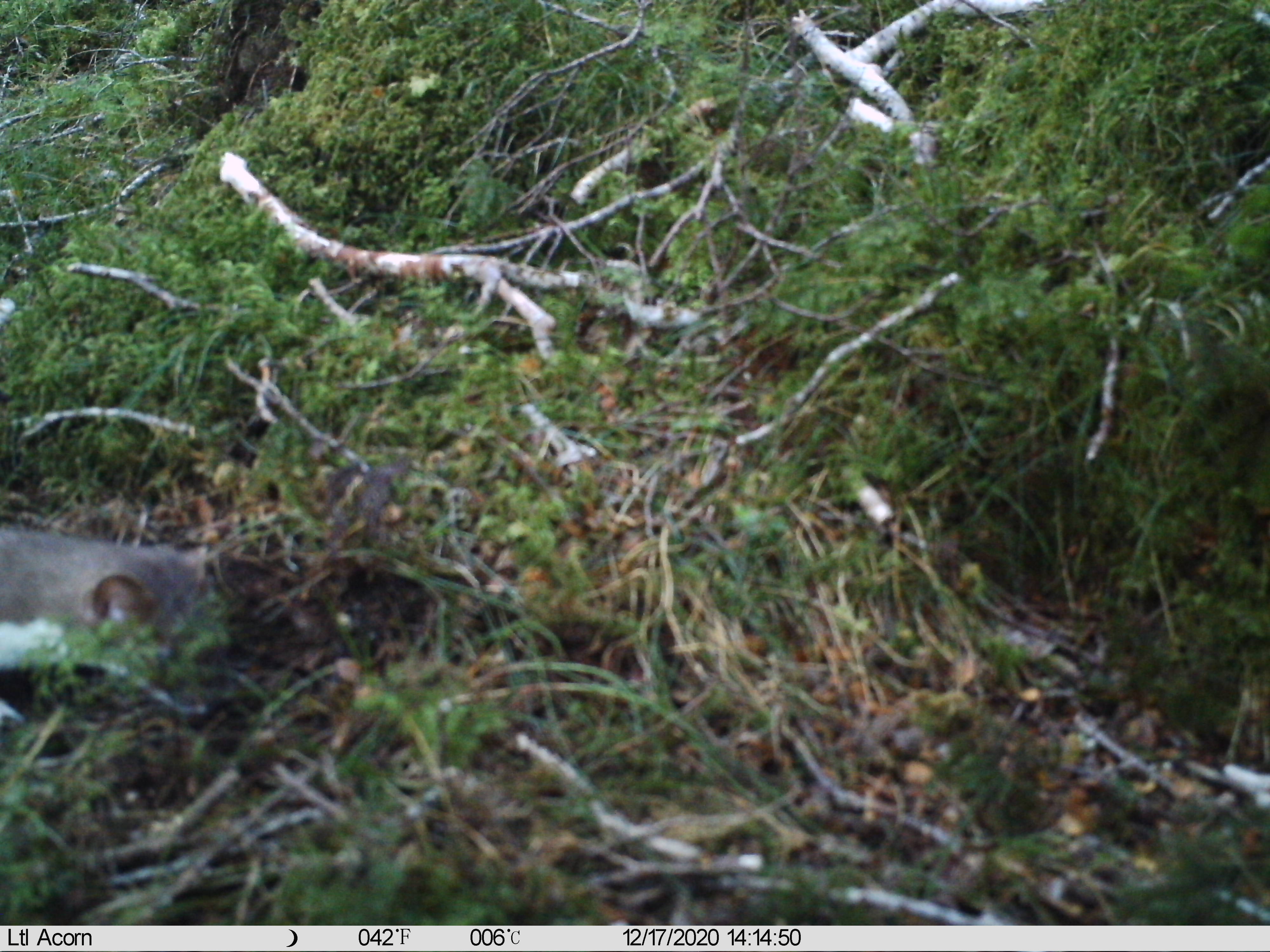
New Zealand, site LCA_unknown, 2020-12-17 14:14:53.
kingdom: Animalia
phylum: Chordata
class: Mammalia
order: Carnivora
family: Mustelidae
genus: Mustela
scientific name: Mustela erminea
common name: stoat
Stoat (Mustela erminea).